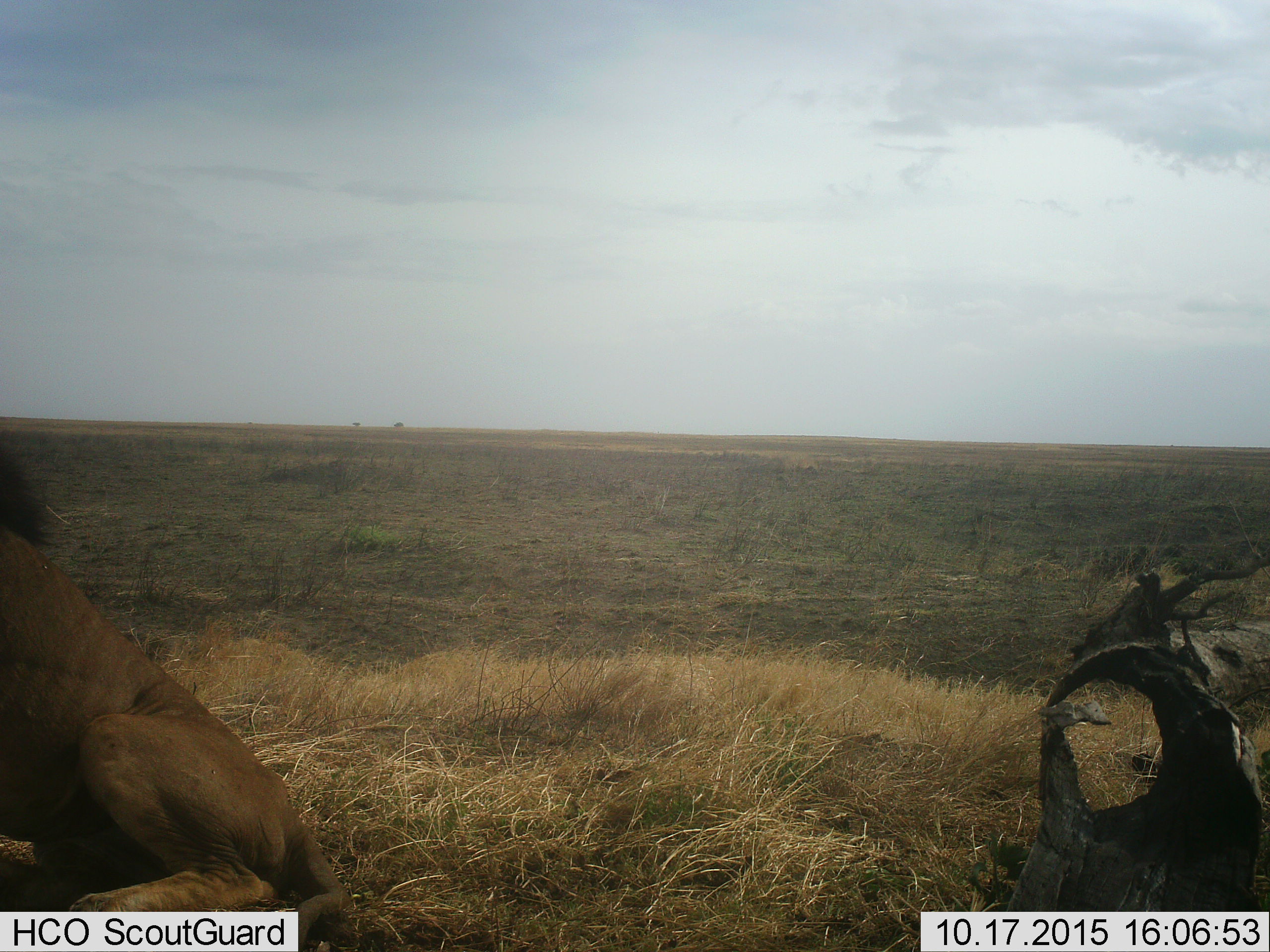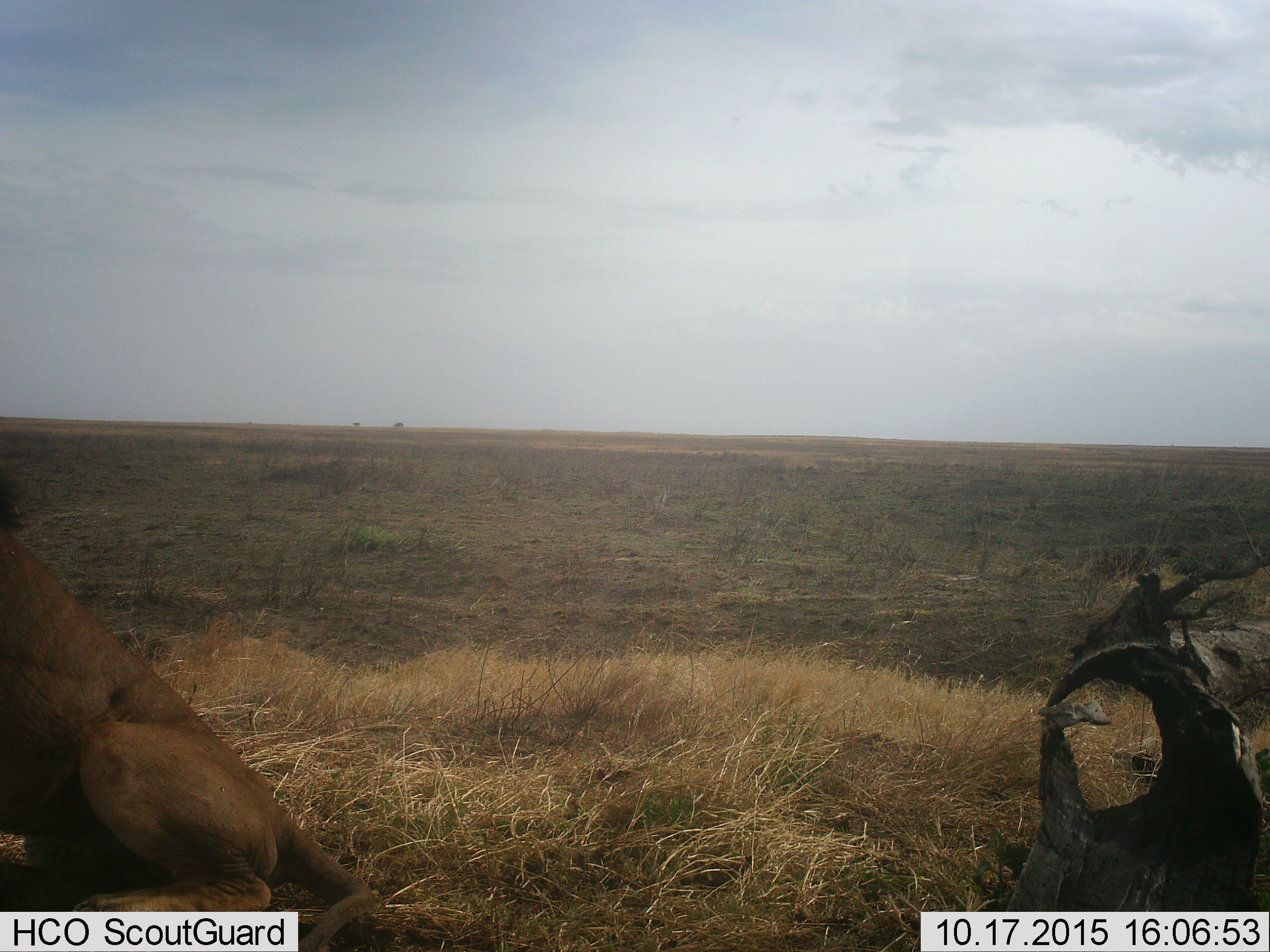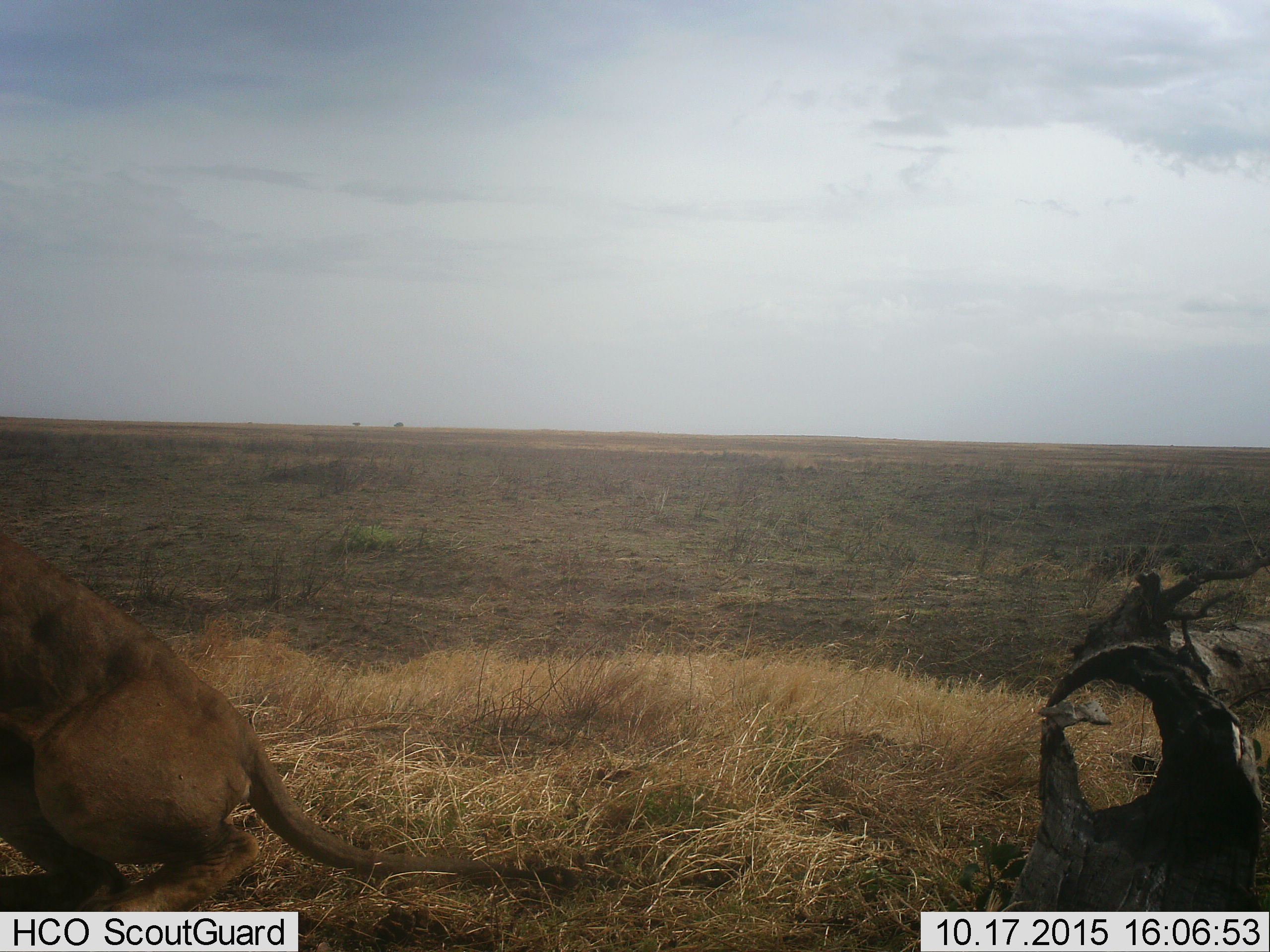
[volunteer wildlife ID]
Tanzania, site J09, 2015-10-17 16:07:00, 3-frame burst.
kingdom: Animalia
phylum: Chordata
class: Mammalia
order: Carnivora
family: Felidae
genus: Panthera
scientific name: Panthera leo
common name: lion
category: lionmale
Lionmale (lion) (Panthera leo), count 1. Behavior (volunteer vote fractions): standing 0%, resting 62%, moving 50%, interacting 0%. Young present (vote fraction): 0%. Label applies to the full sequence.